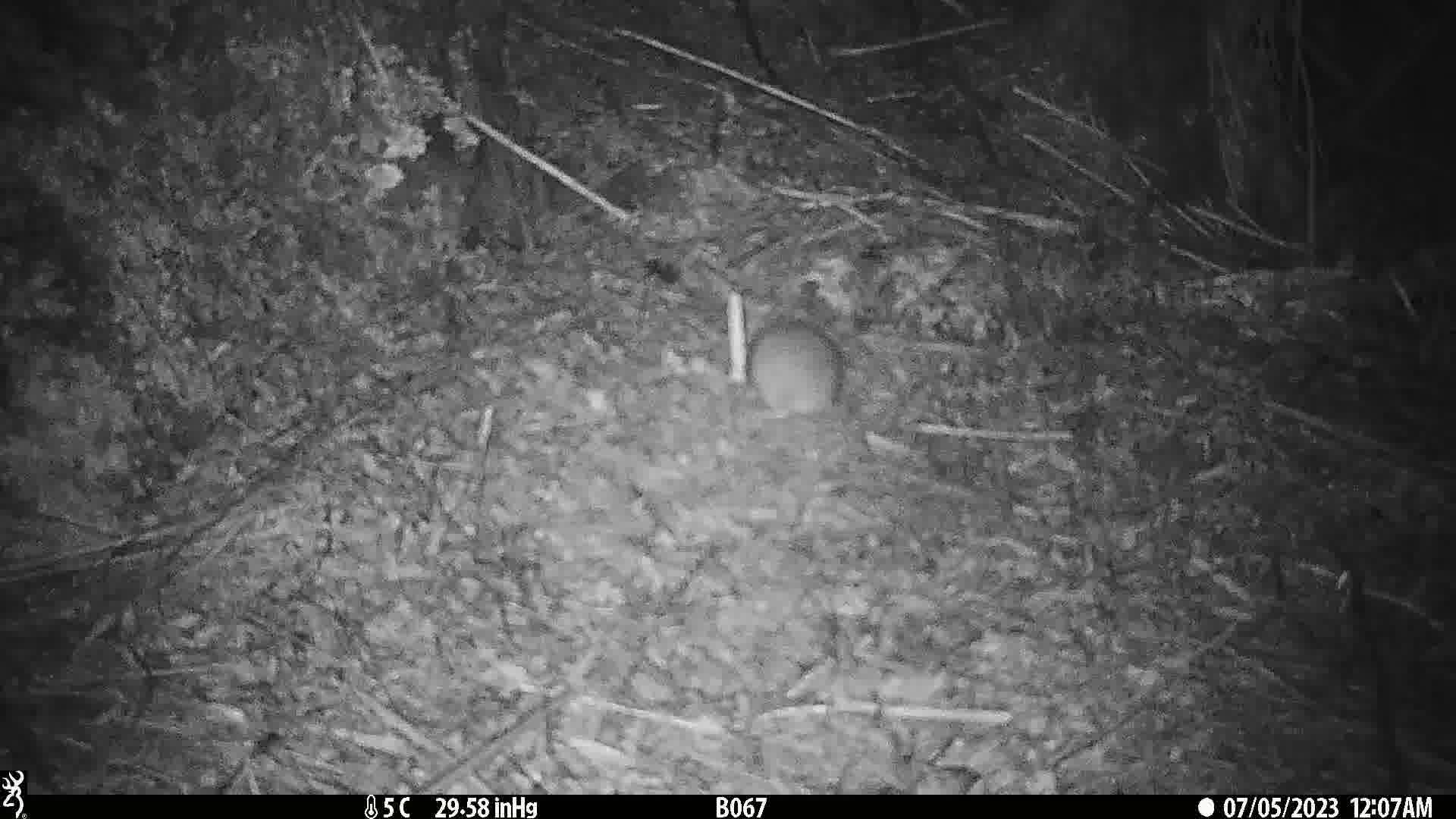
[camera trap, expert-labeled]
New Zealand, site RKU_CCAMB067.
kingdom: Animalia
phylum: Chordata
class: Mammalia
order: Rodentia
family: Muridae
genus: Rattus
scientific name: Rattus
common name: rat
Rat (Rattus).